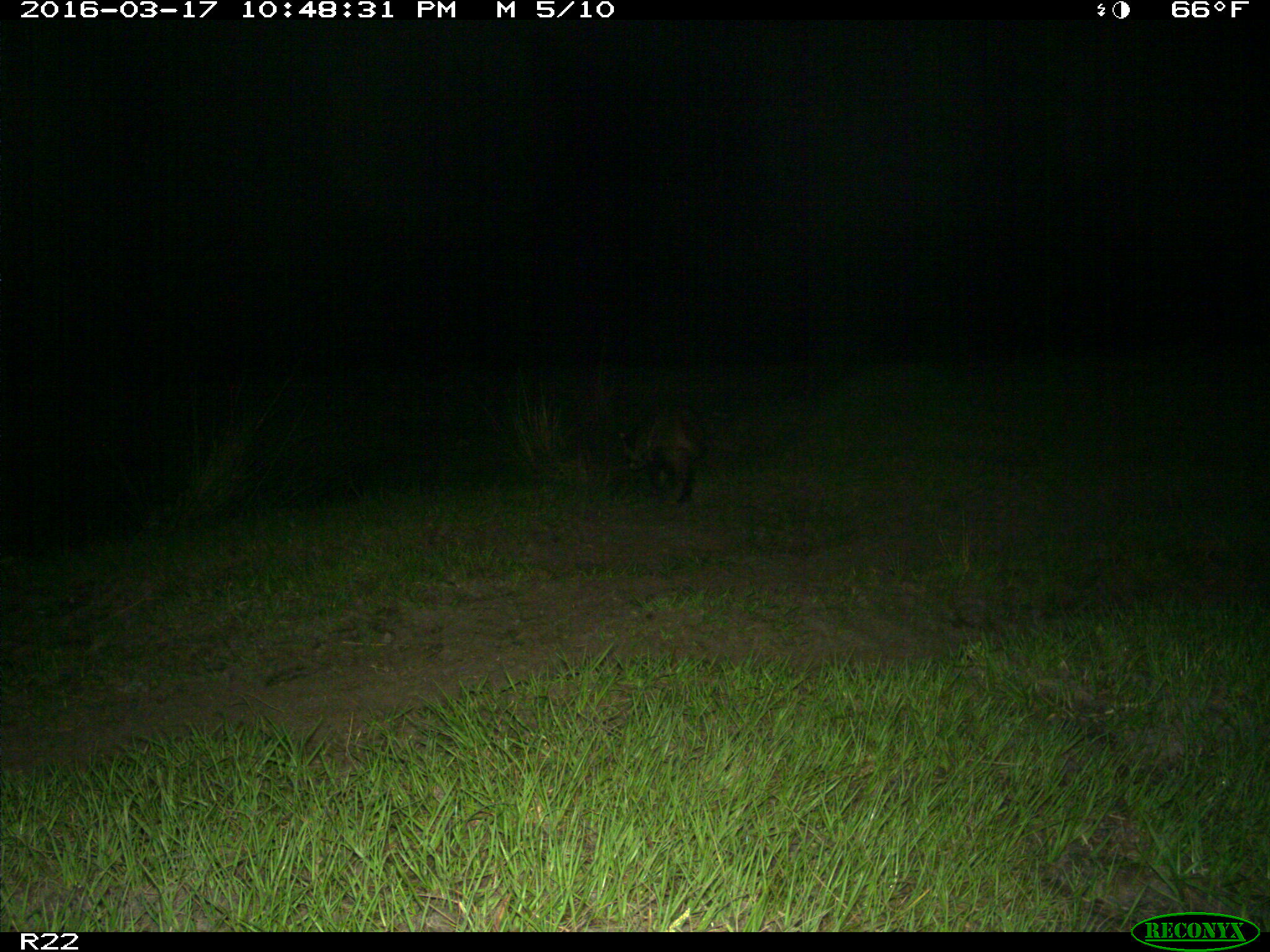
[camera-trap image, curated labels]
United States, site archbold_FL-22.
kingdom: Animalia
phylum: Chordata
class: Mammalia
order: Carnivora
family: Procyonidae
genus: Procyon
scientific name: Procyon lotor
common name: common raccoon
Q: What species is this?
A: Procyon lotor (common raccoon).